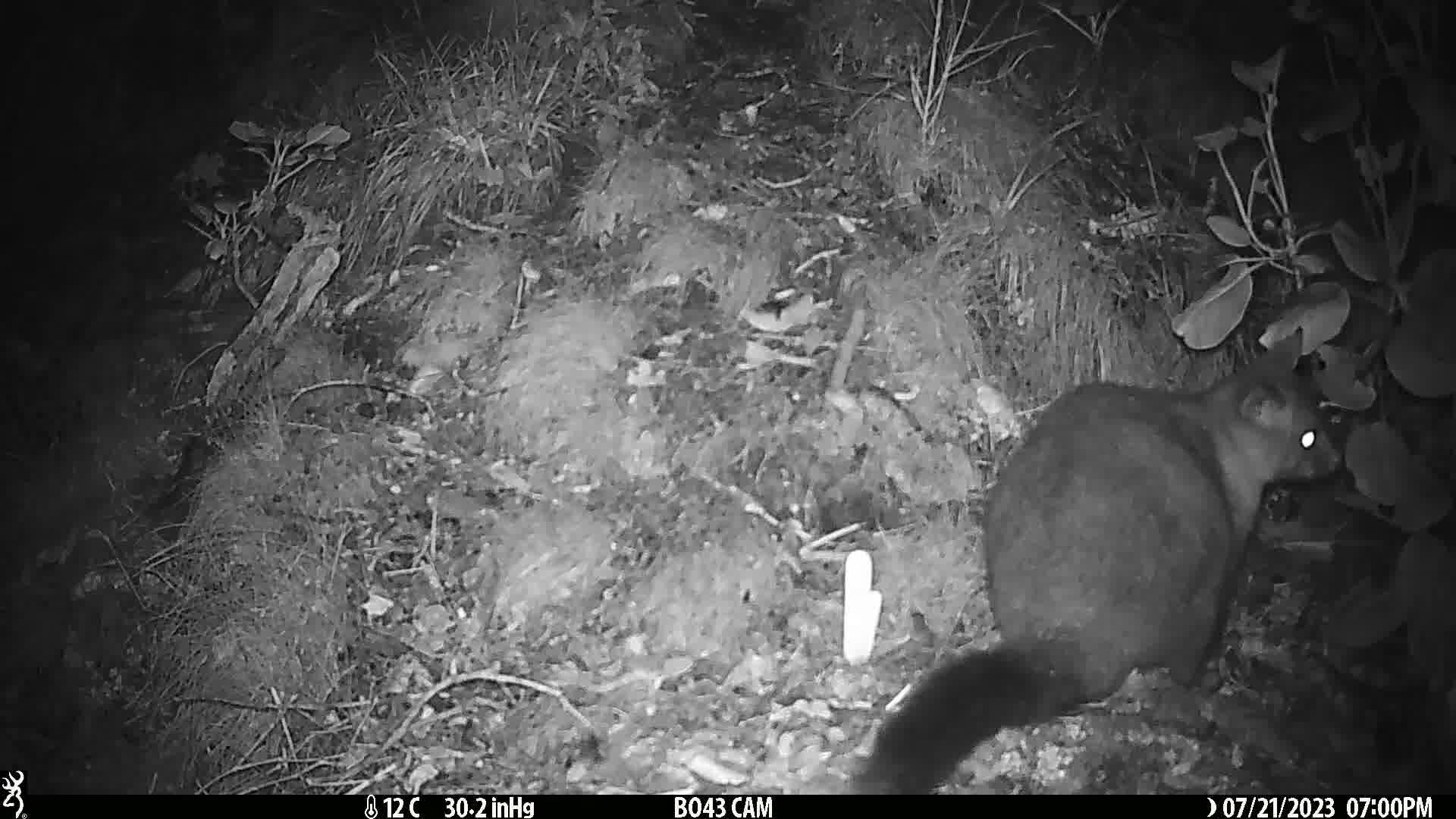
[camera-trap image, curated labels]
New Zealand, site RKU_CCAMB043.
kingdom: Animalia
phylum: Chordata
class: Mammalia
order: Diprotodontia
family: Phalangeridae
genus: Trichosurus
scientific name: Trichosurus vulpecula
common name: common brushtail possum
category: possum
Possum (common brushtail possum) (Trichosurus vulpecula).